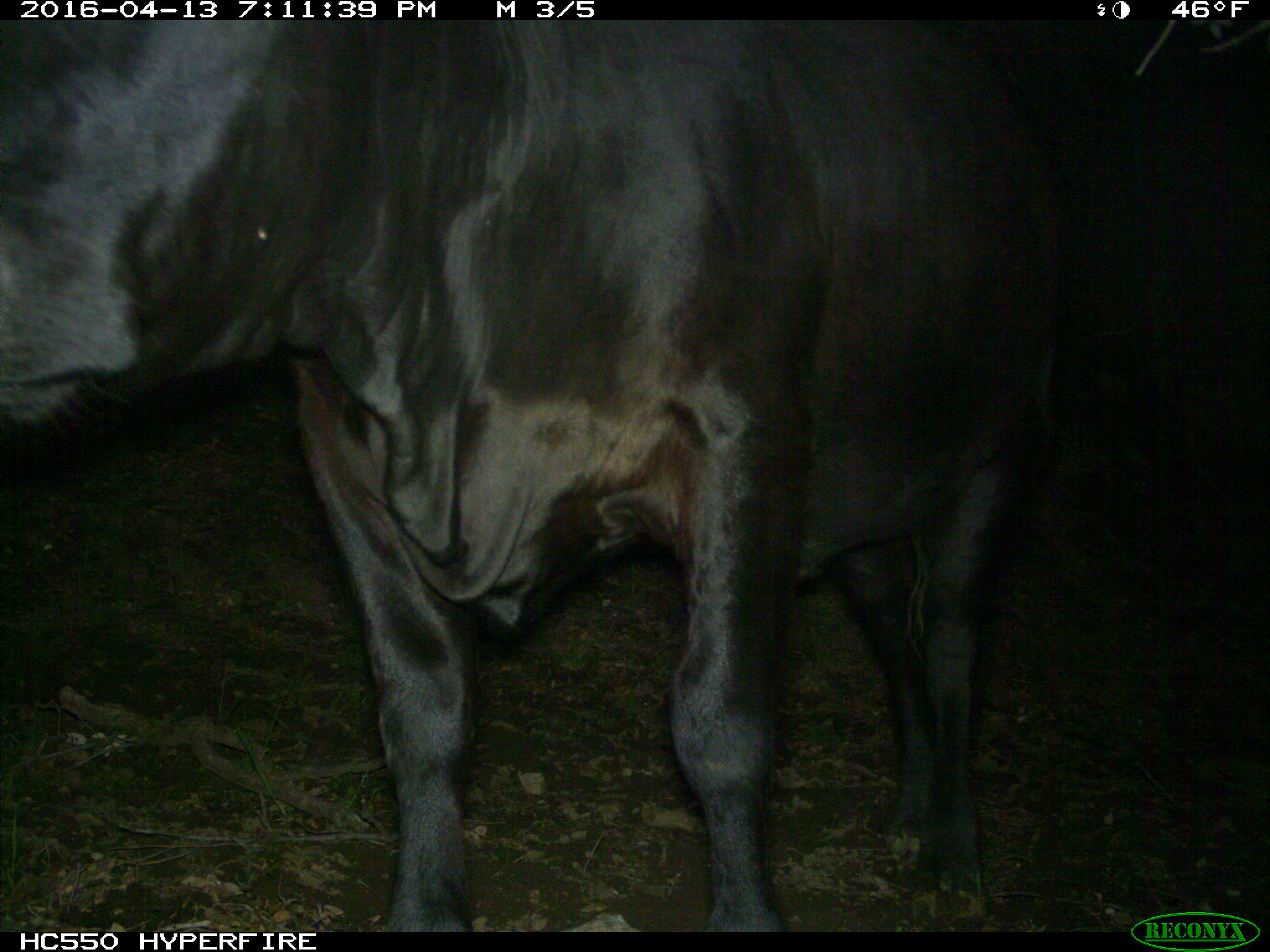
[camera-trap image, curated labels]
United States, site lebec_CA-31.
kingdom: Animalia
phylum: Chordata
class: Mammalia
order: Artiodactyla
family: Bovidae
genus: Bos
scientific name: Bos taurus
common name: domestic cow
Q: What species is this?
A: Bos taurus (domestic cow).